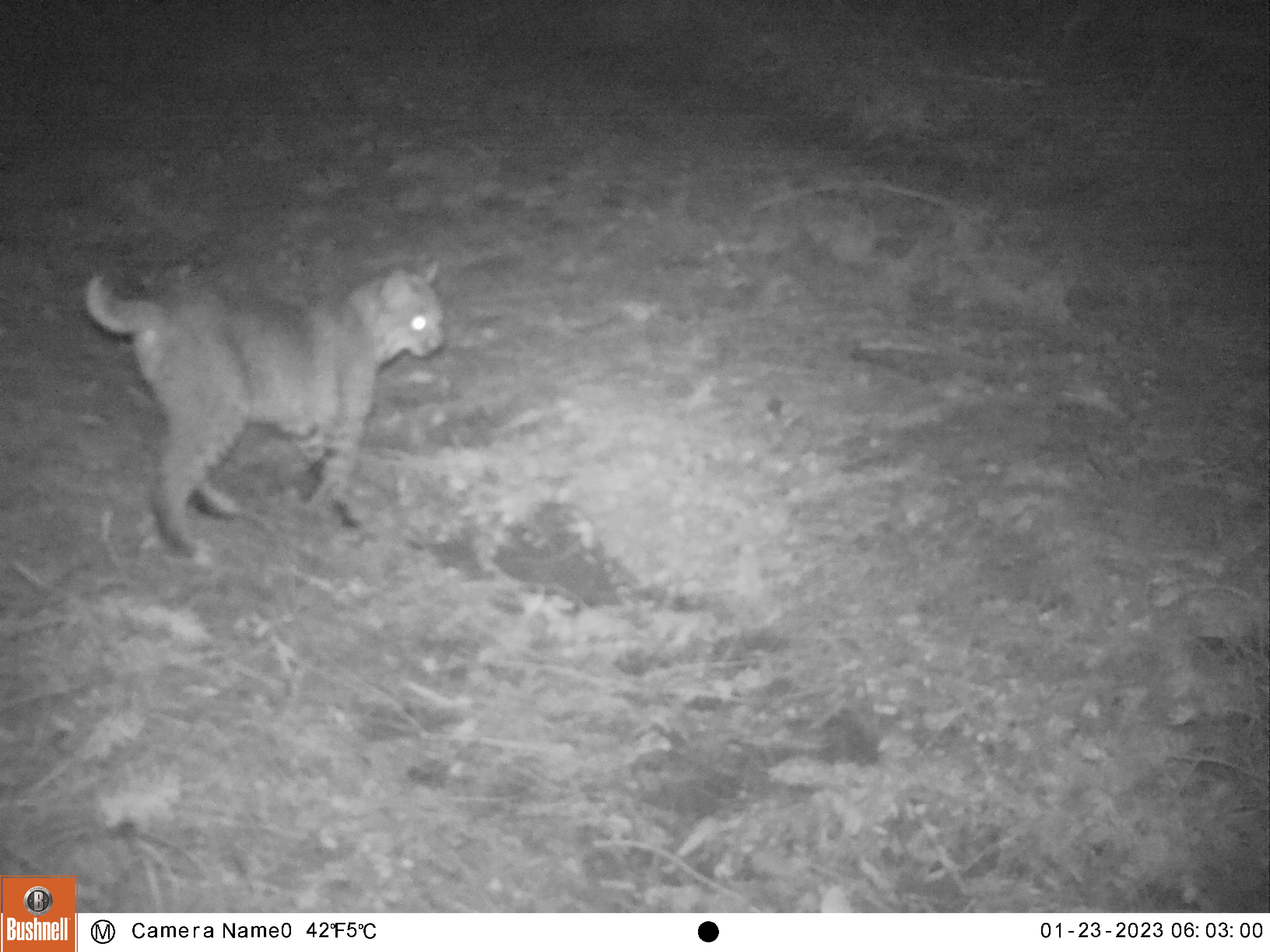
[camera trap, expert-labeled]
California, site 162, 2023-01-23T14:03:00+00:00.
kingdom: Animalia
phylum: Chordata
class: Mammalia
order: Carnivora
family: Felidae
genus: Lynx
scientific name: Lynx rufus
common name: bobcat